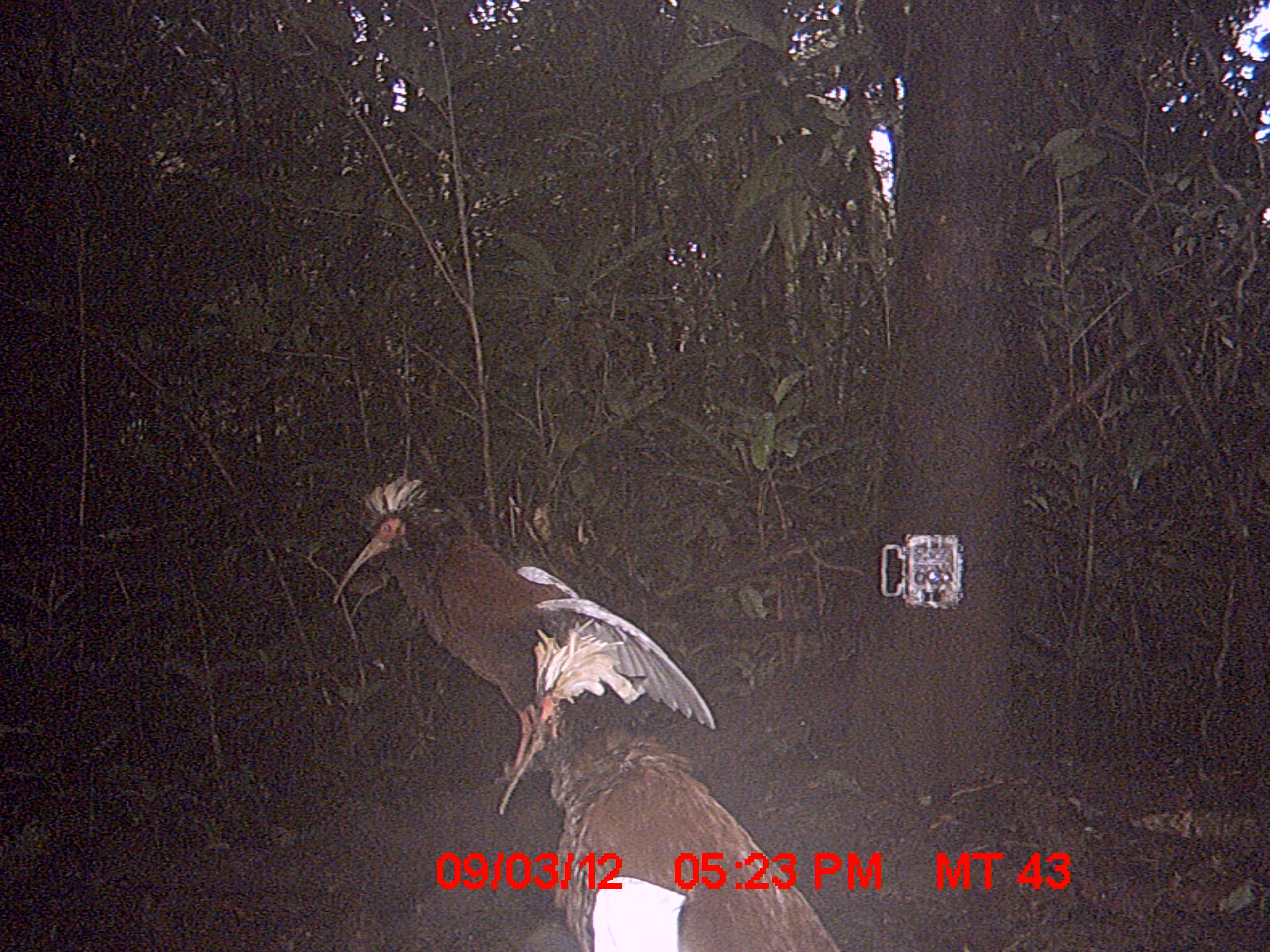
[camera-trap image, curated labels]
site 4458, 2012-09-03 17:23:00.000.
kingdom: Animalia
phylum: Chordata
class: Aves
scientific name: Aves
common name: bird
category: unknown bird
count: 2